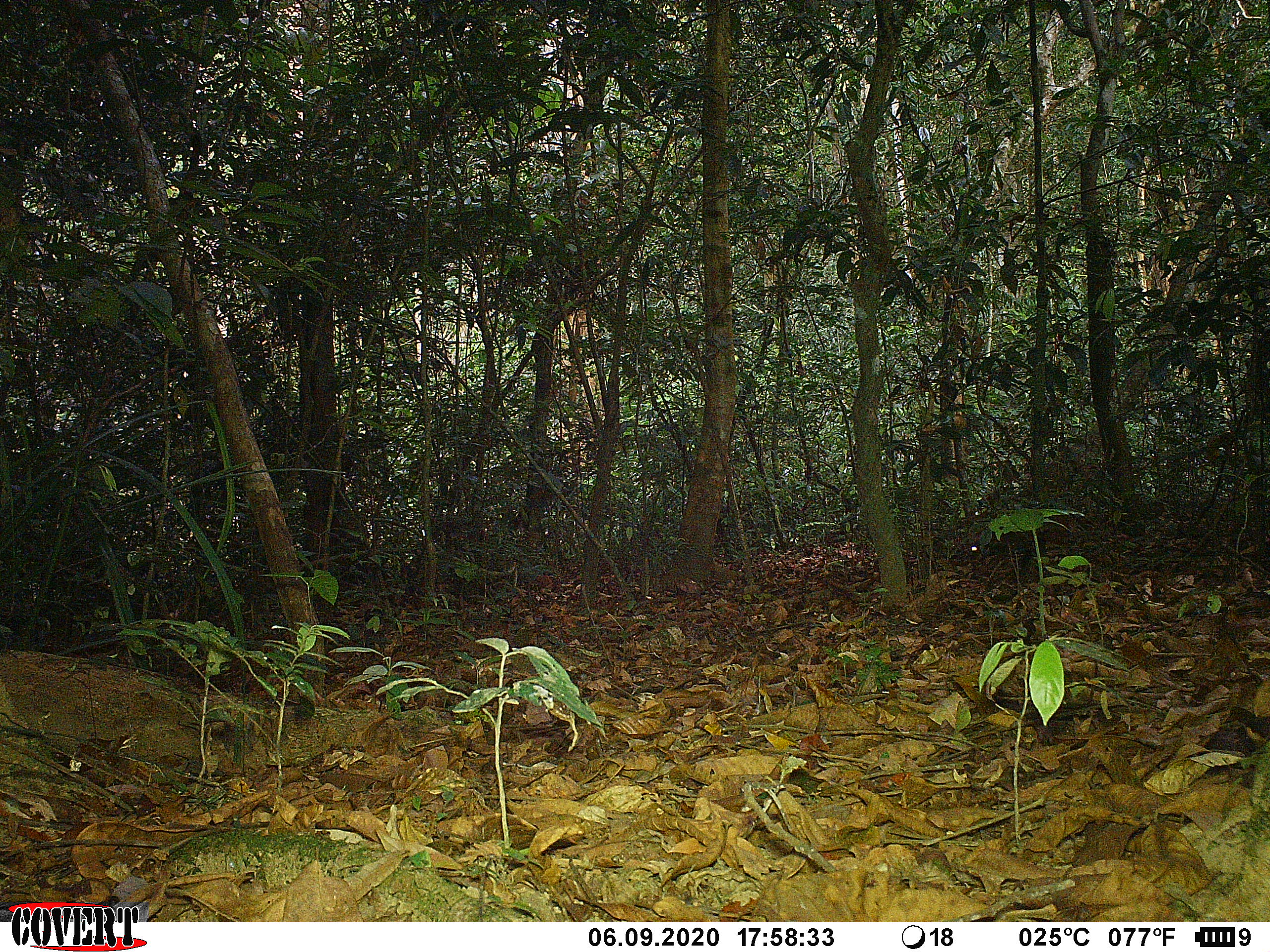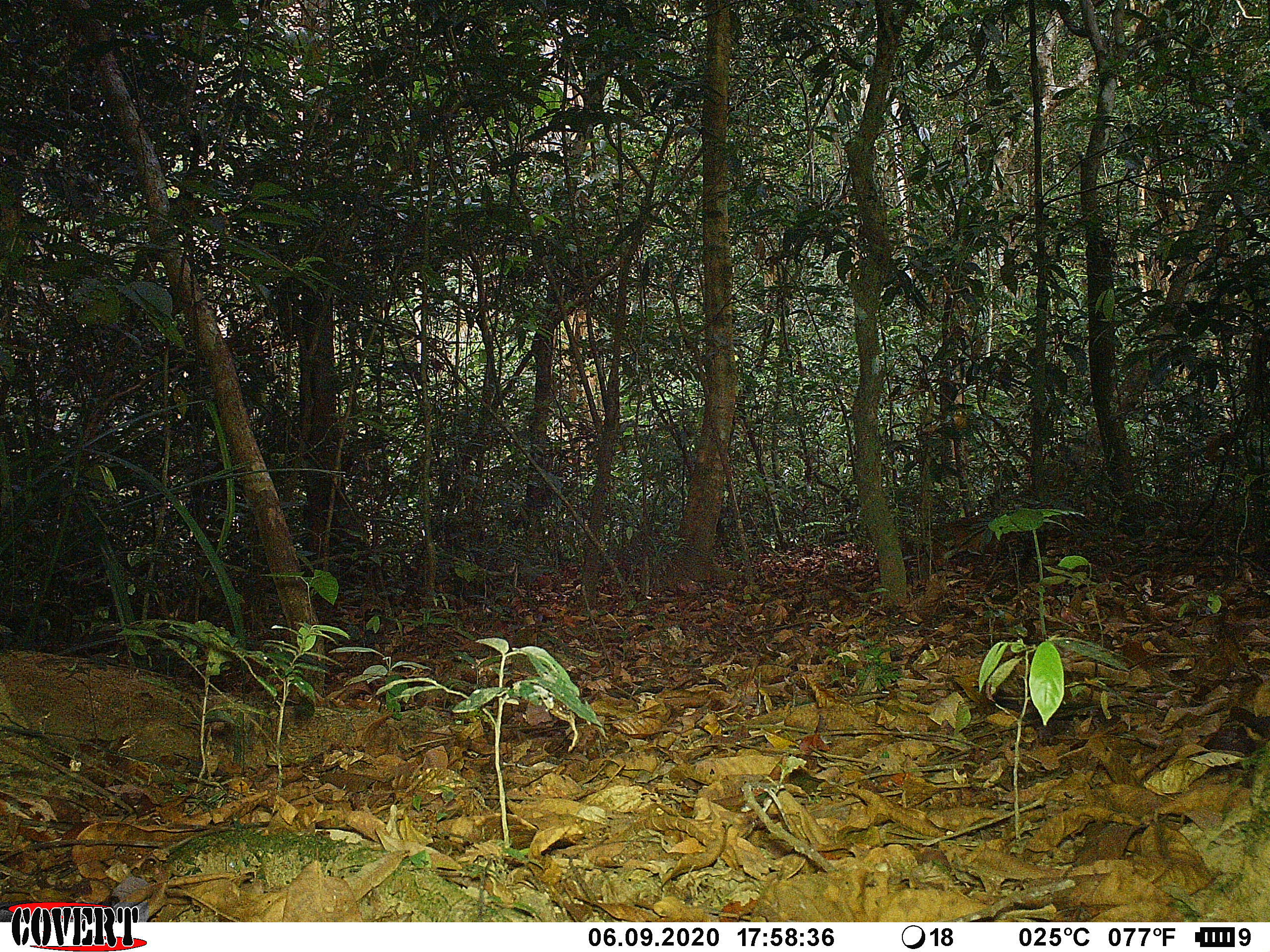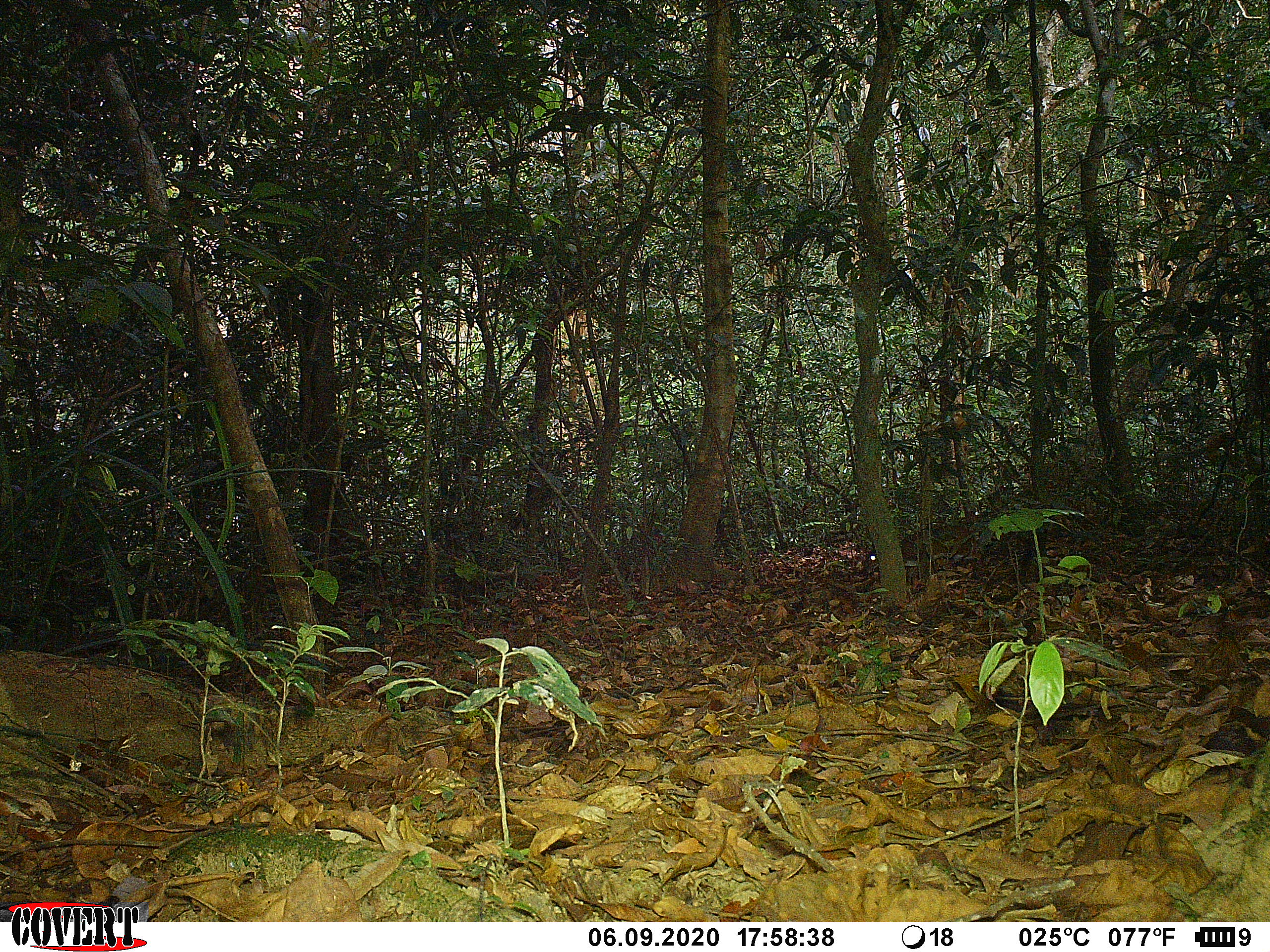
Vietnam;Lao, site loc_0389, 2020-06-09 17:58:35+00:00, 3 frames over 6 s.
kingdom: Animalia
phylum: Chordata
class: Mammalia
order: Artiodactyla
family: Tragulidae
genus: Moschiola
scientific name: Moschiola meminna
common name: chevrotain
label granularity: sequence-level